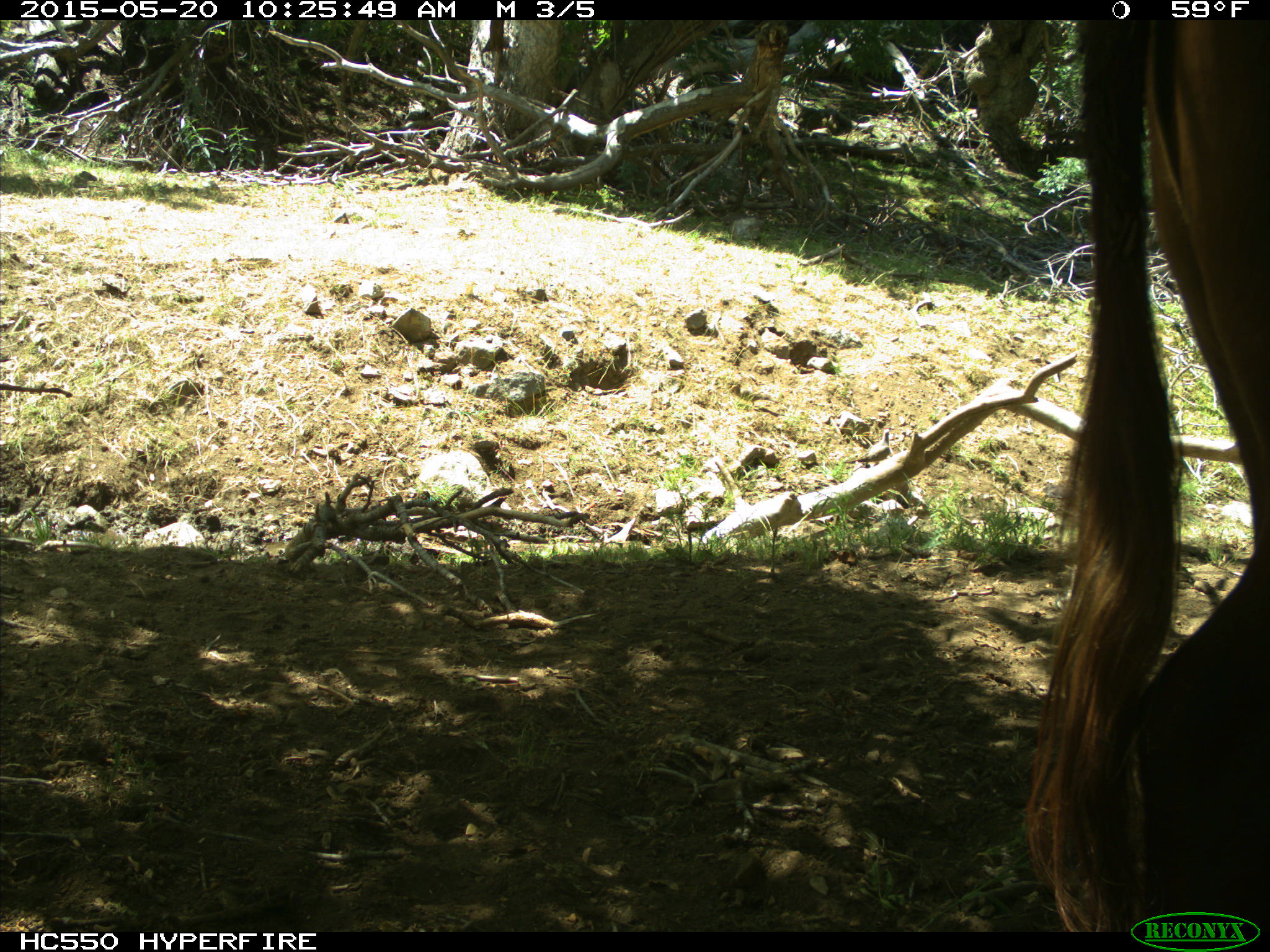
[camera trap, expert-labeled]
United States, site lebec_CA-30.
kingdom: Animalia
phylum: Chordata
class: Mammalia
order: Artiodactyla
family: Bovidae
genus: Bos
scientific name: Bos taurus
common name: domestic cow